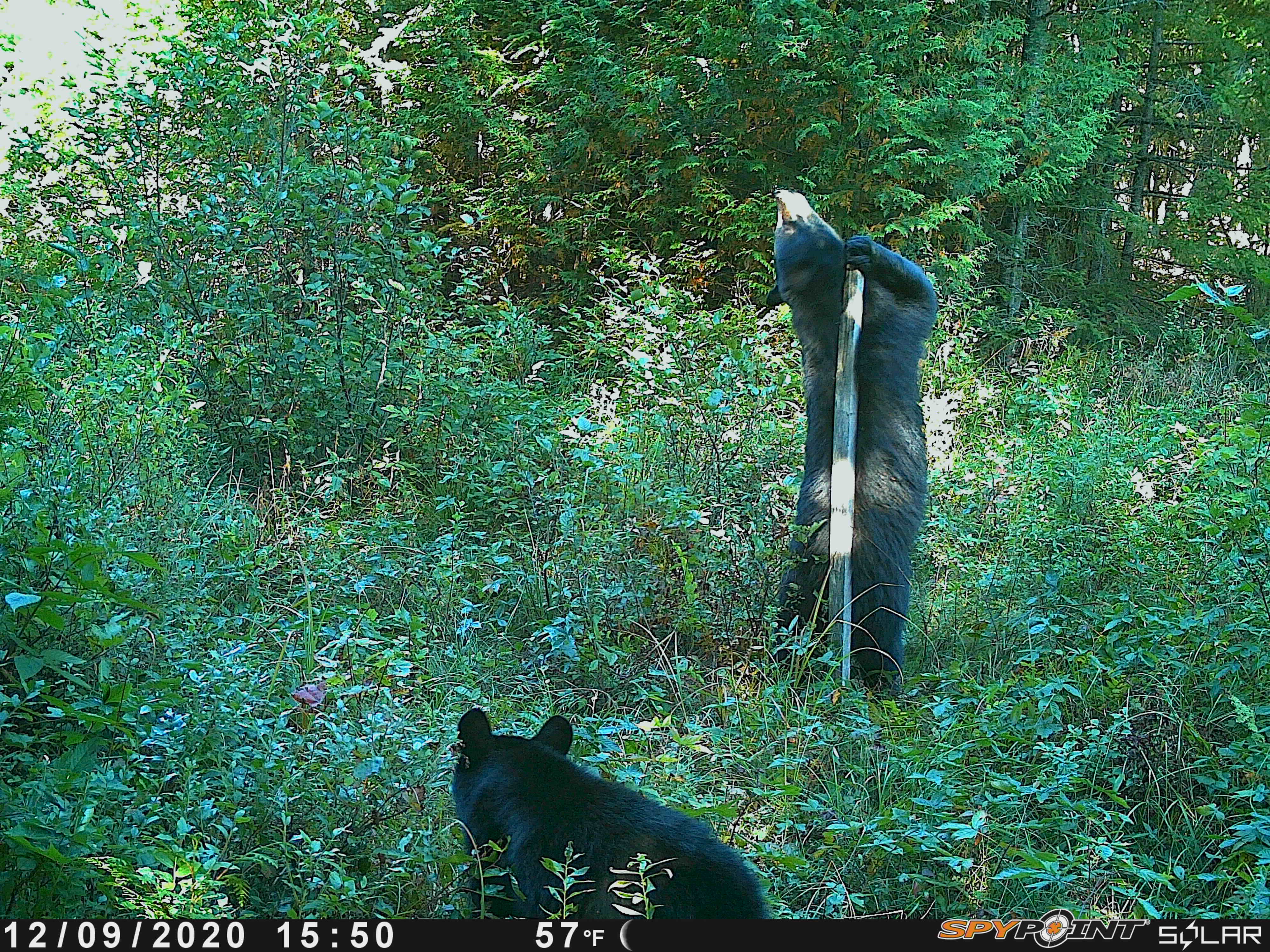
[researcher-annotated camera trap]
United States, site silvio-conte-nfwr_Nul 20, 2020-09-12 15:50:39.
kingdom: Animalia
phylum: Chordata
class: Mammalia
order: Carnivora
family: Ursidae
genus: Ursus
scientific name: Ursus americanus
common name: black bear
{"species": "black bear (Ursus americanus)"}